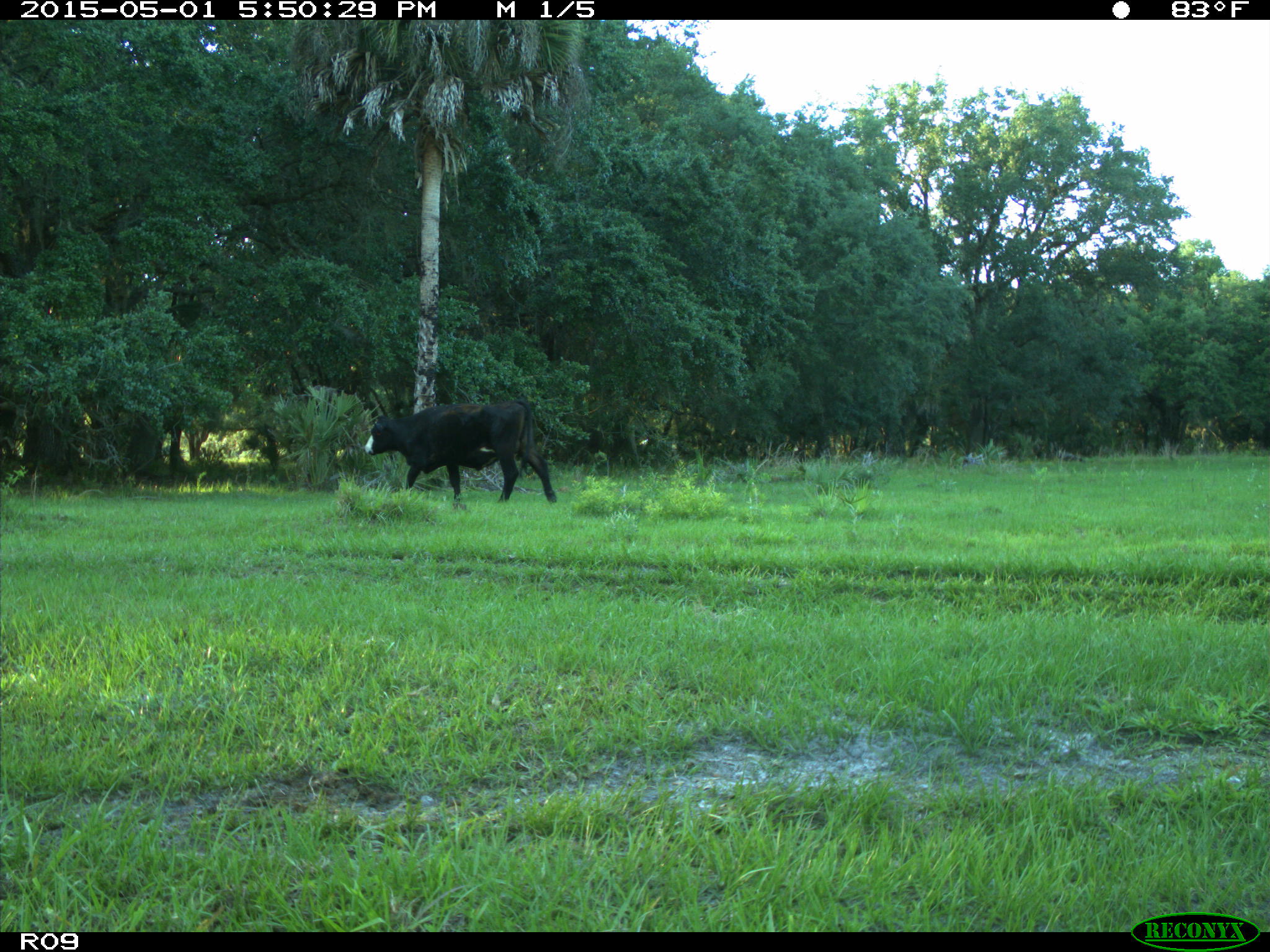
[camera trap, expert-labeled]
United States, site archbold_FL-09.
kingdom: Animalia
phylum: Chordata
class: Mammalia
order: Artiodactyla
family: Bovidae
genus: Bos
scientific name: Bos taurus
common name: domestic cow